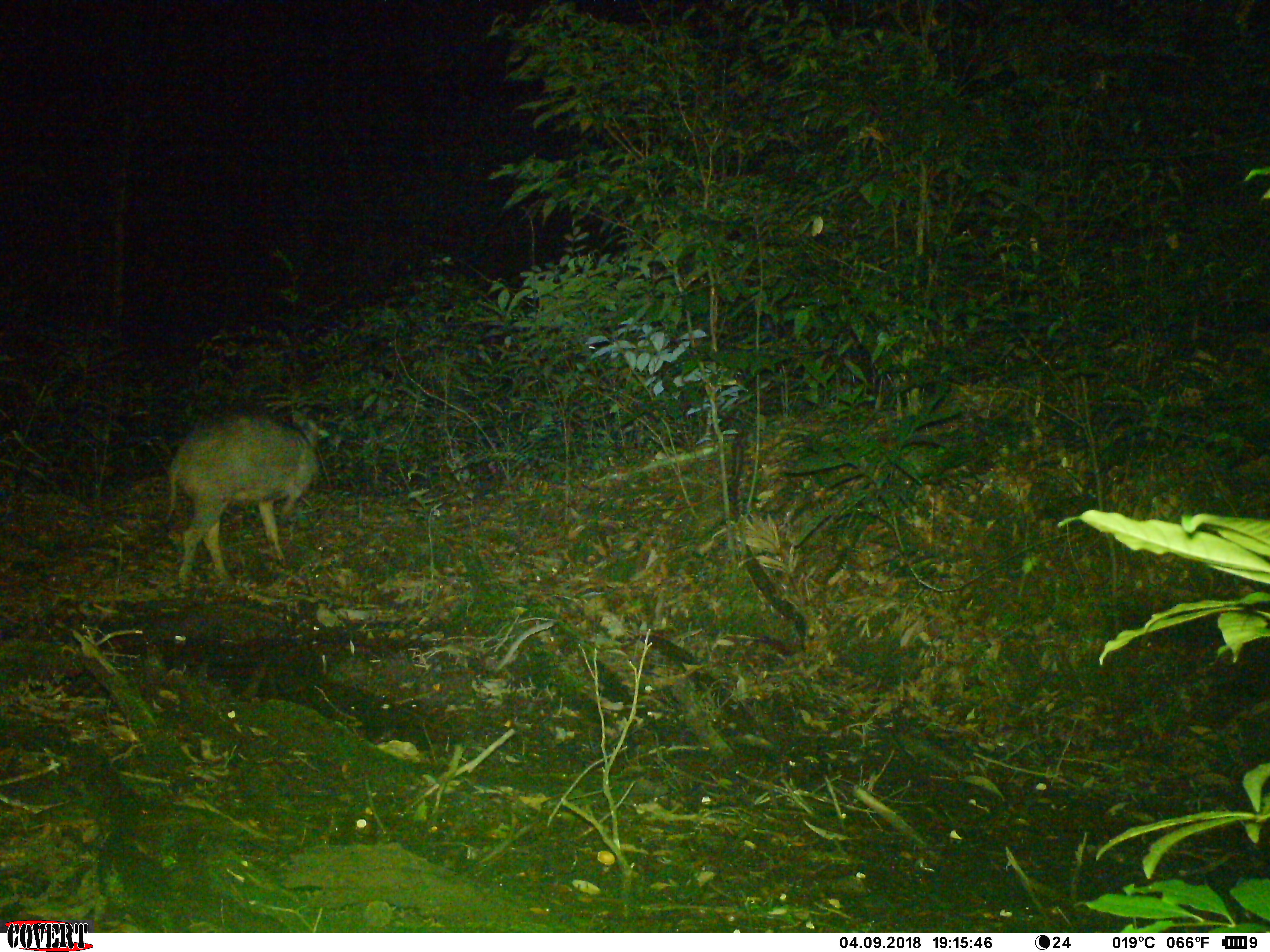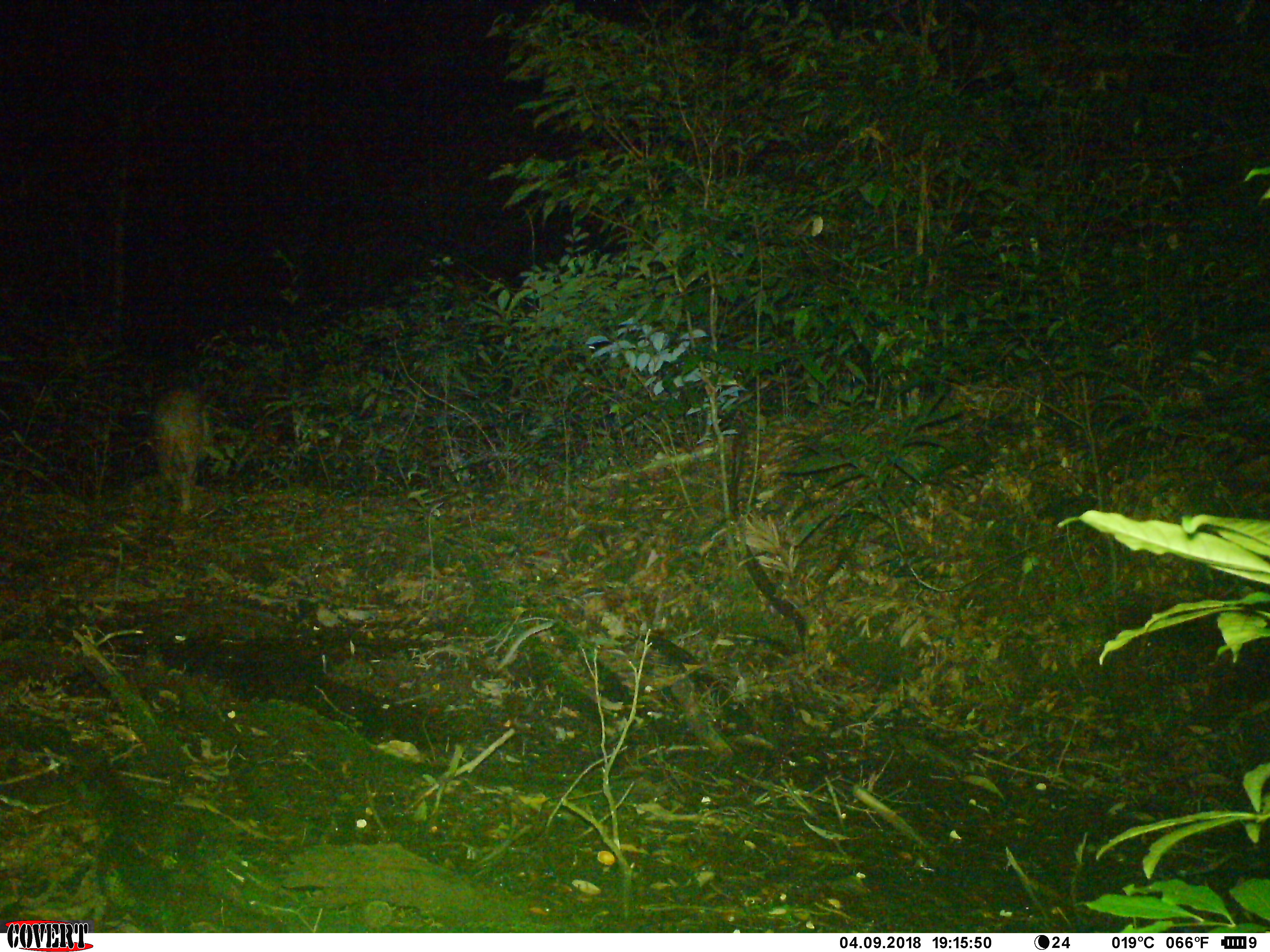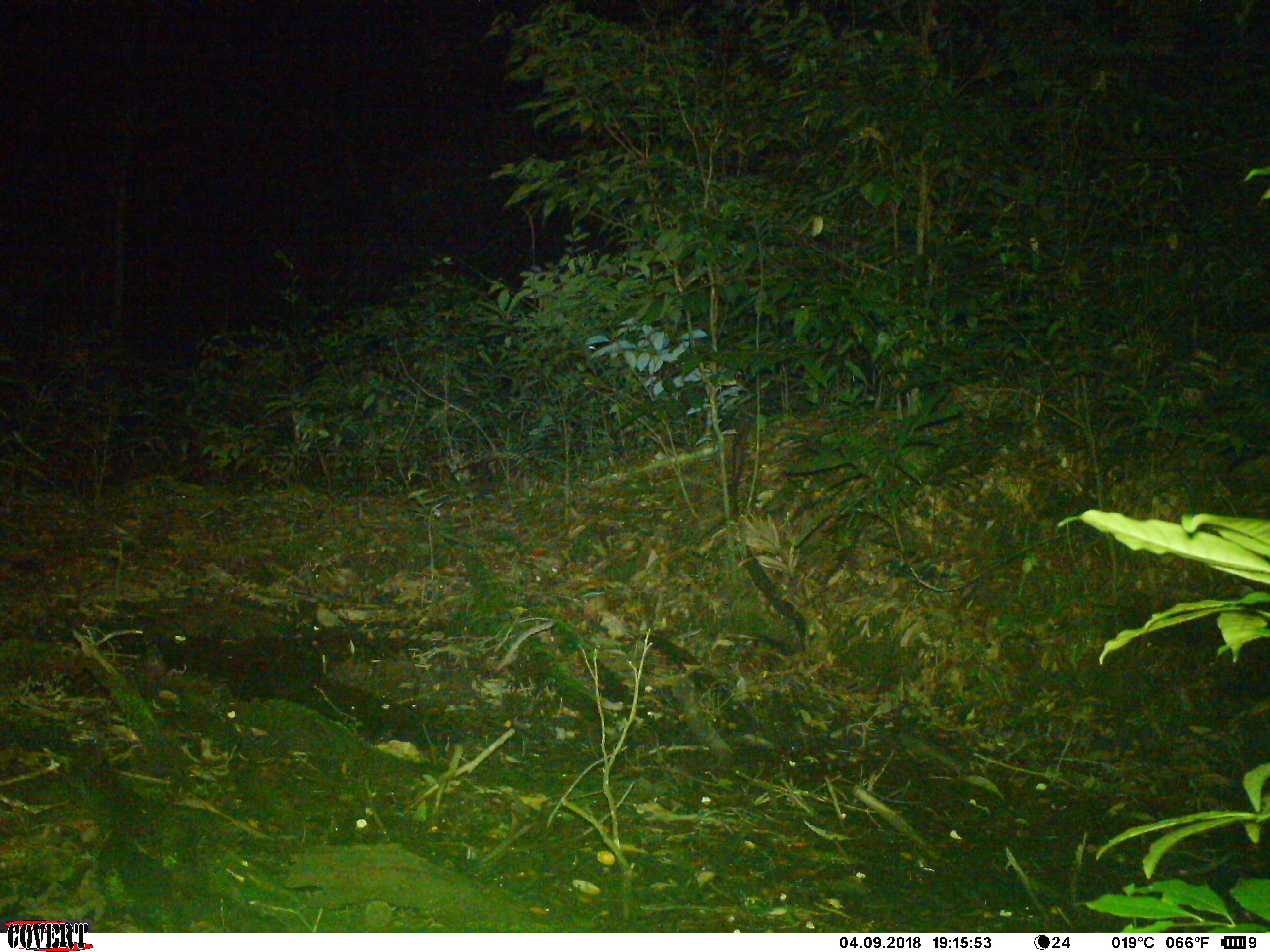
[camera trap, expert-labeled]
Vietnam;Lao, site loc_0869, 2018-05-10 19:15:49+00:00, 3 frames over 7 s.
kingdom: Animalia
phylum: Chordata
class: Mammalia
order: Artiodactyla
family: Suidae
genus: Sus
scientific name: Sus scrofa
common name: eurasian wild pig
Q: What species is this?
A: Eurasian wild pig (Sus scrofa).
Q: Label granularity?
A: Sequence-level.